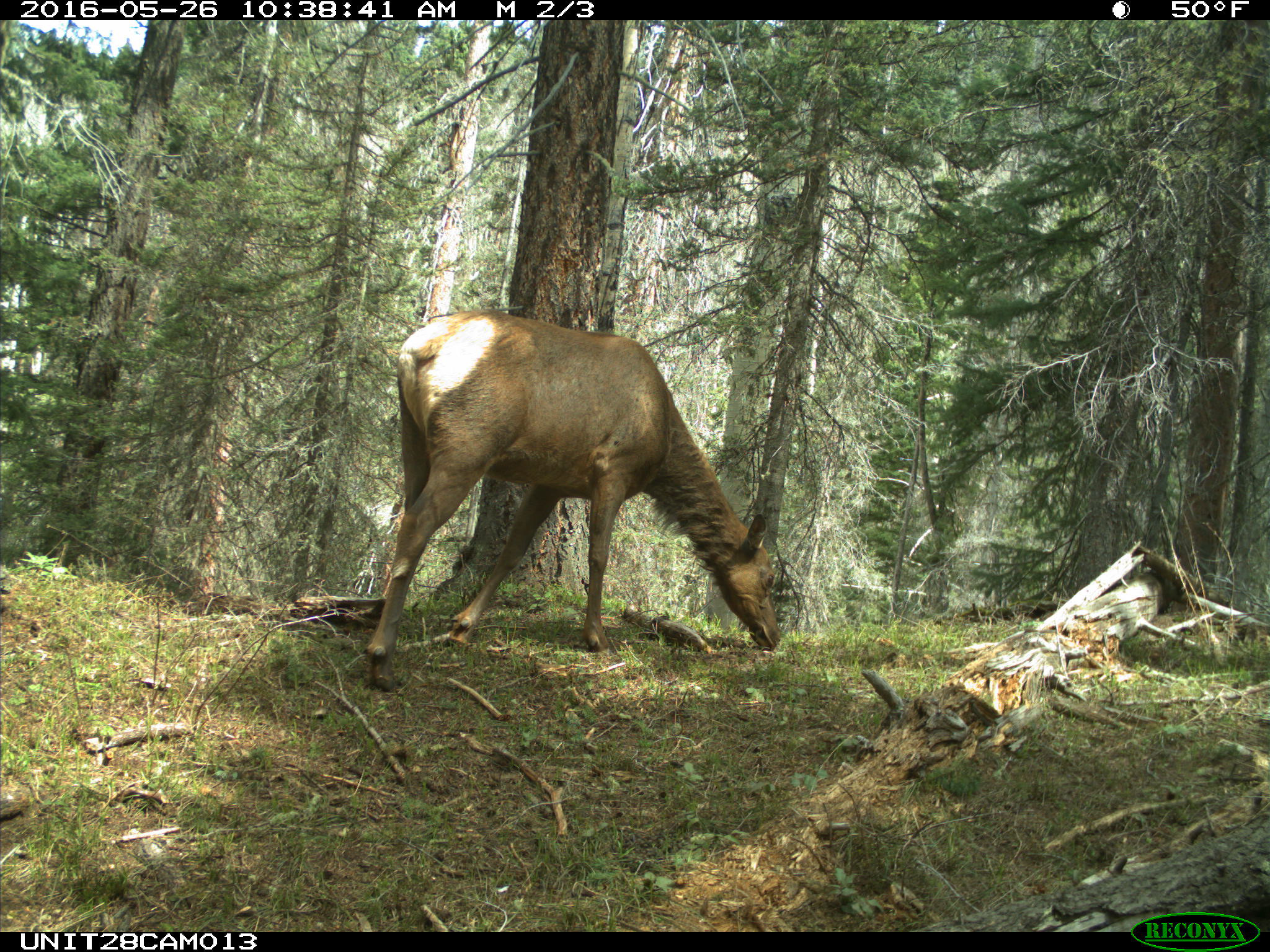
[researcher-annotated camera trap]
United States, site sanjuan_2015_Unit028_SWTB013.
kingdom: Animalia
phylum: Chordata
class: Mammalia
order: Artiodactyla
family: Cervidae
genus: Cervus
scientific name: Cervus elaphus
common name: red deer